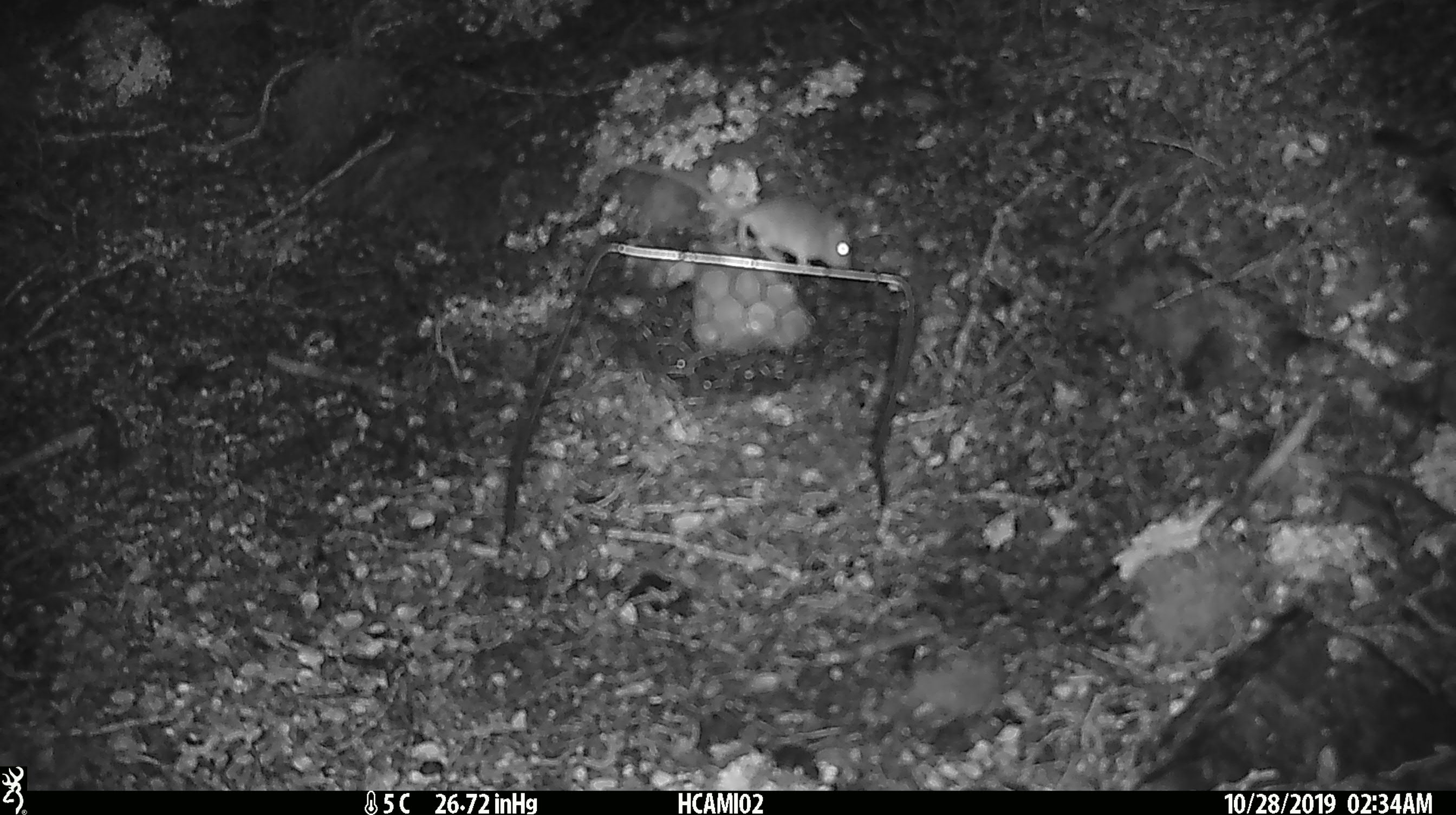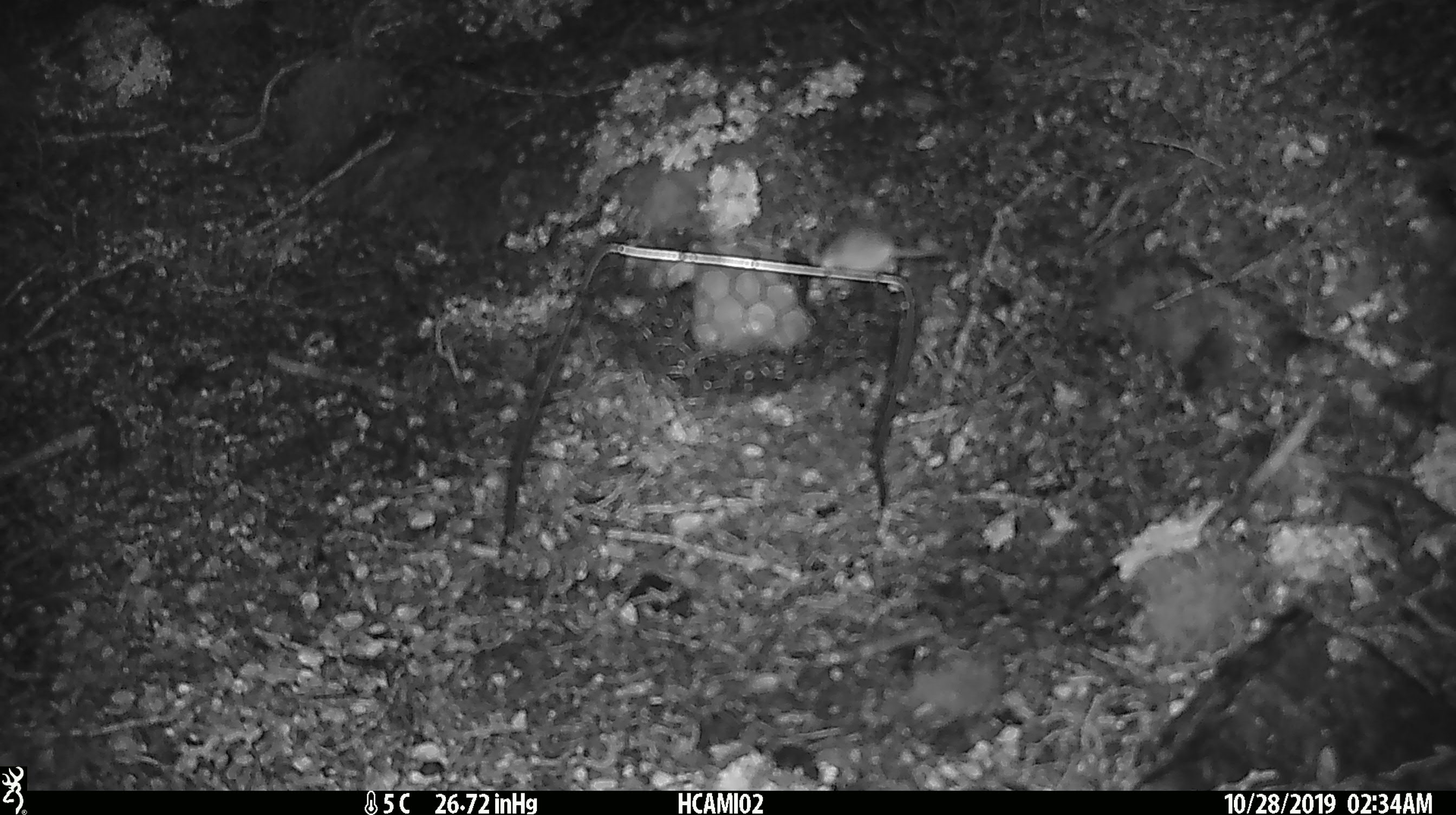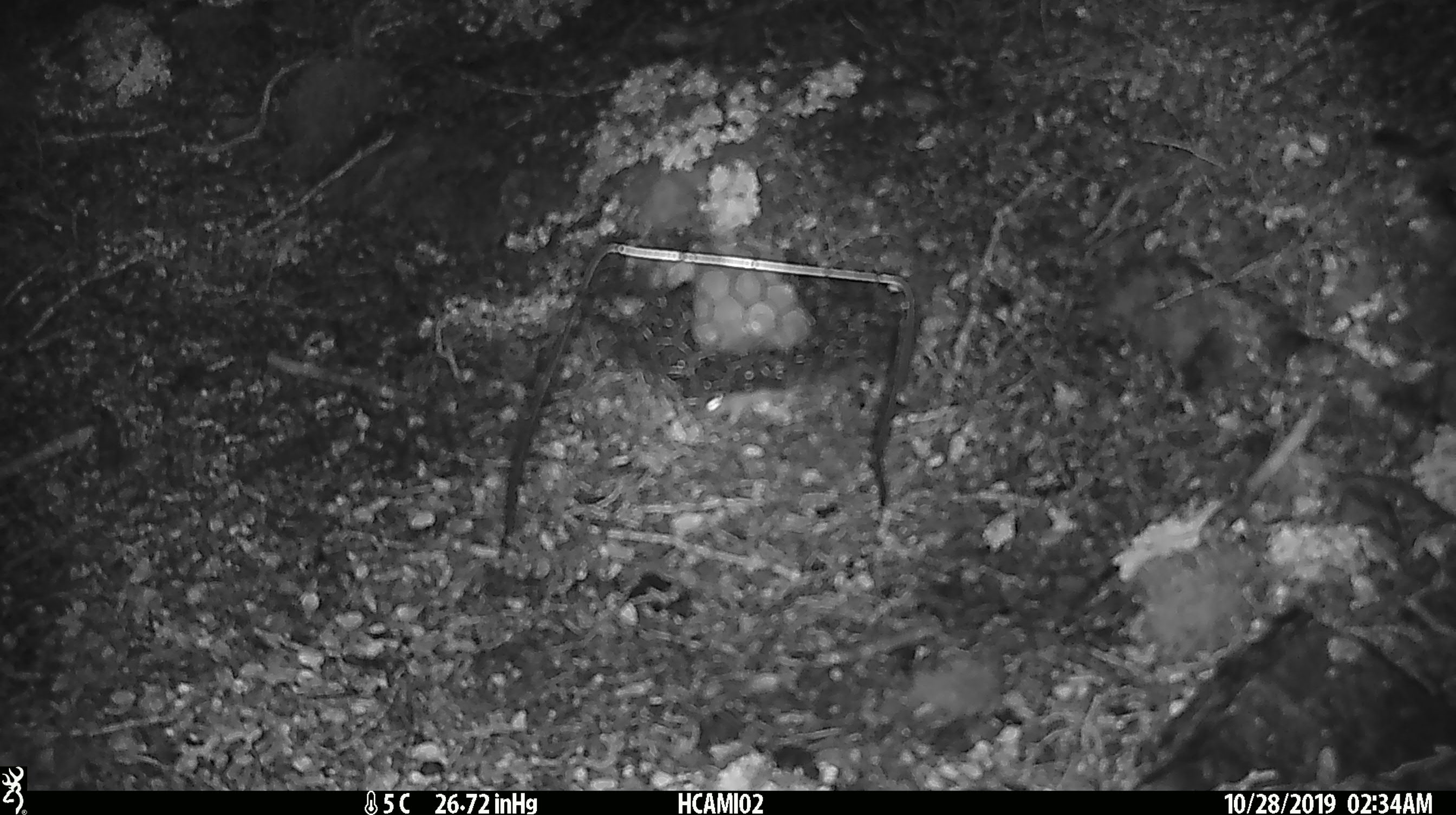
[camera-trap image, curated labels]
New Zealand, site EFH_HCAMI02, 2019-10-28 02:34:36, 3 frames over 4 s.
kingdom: Animalia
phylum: Chordata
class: Mammalia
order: Rodentia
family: Muridae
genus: Mus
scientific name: Mus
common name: mouse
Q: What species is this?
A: Mouse (Mus).